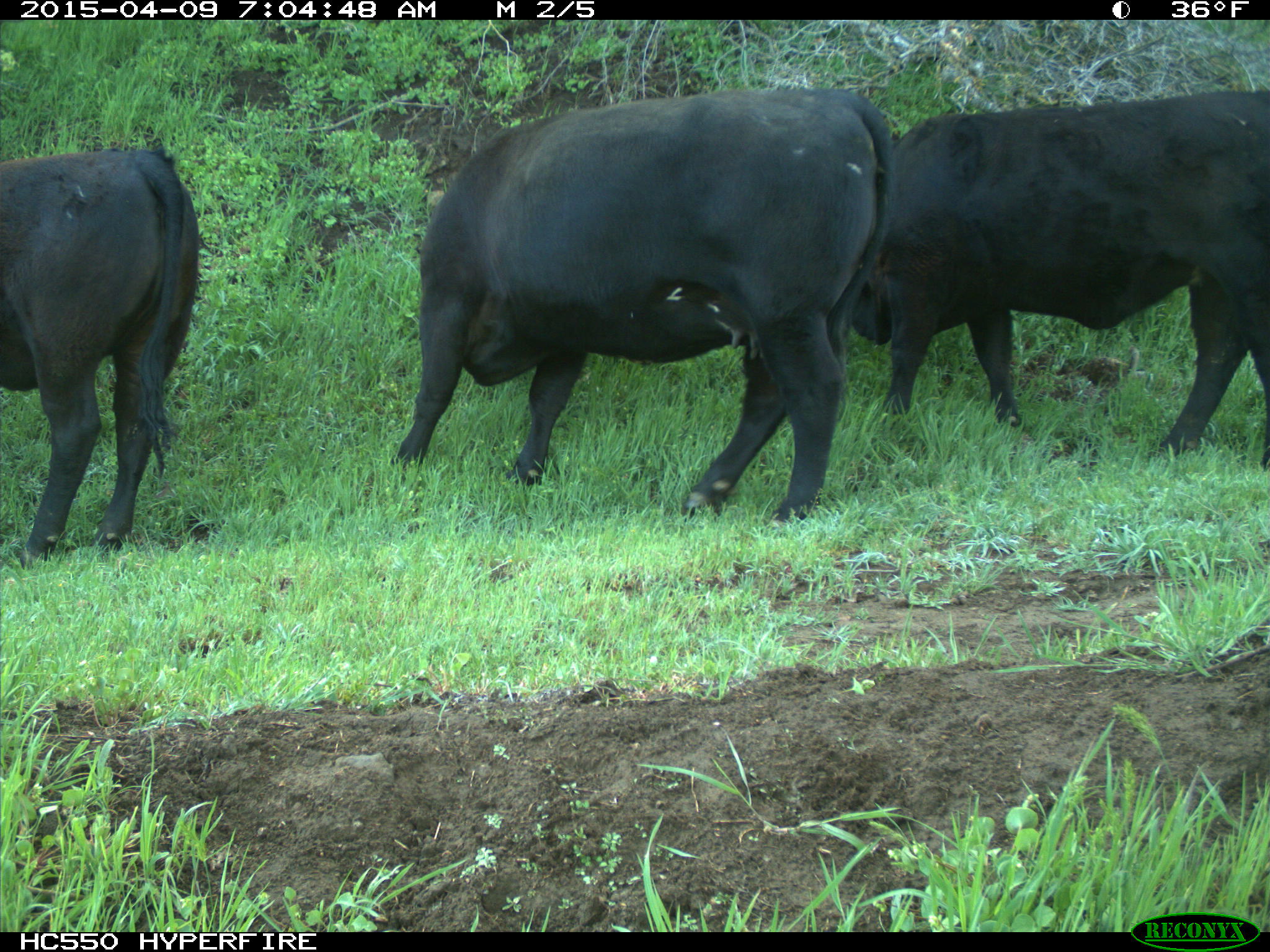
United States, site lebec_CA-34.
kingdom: Animalia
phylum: Chordata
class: Mammalia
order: Artiodactyla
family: Bovidae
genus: Bos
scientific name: Bos taurus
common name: domestic cow